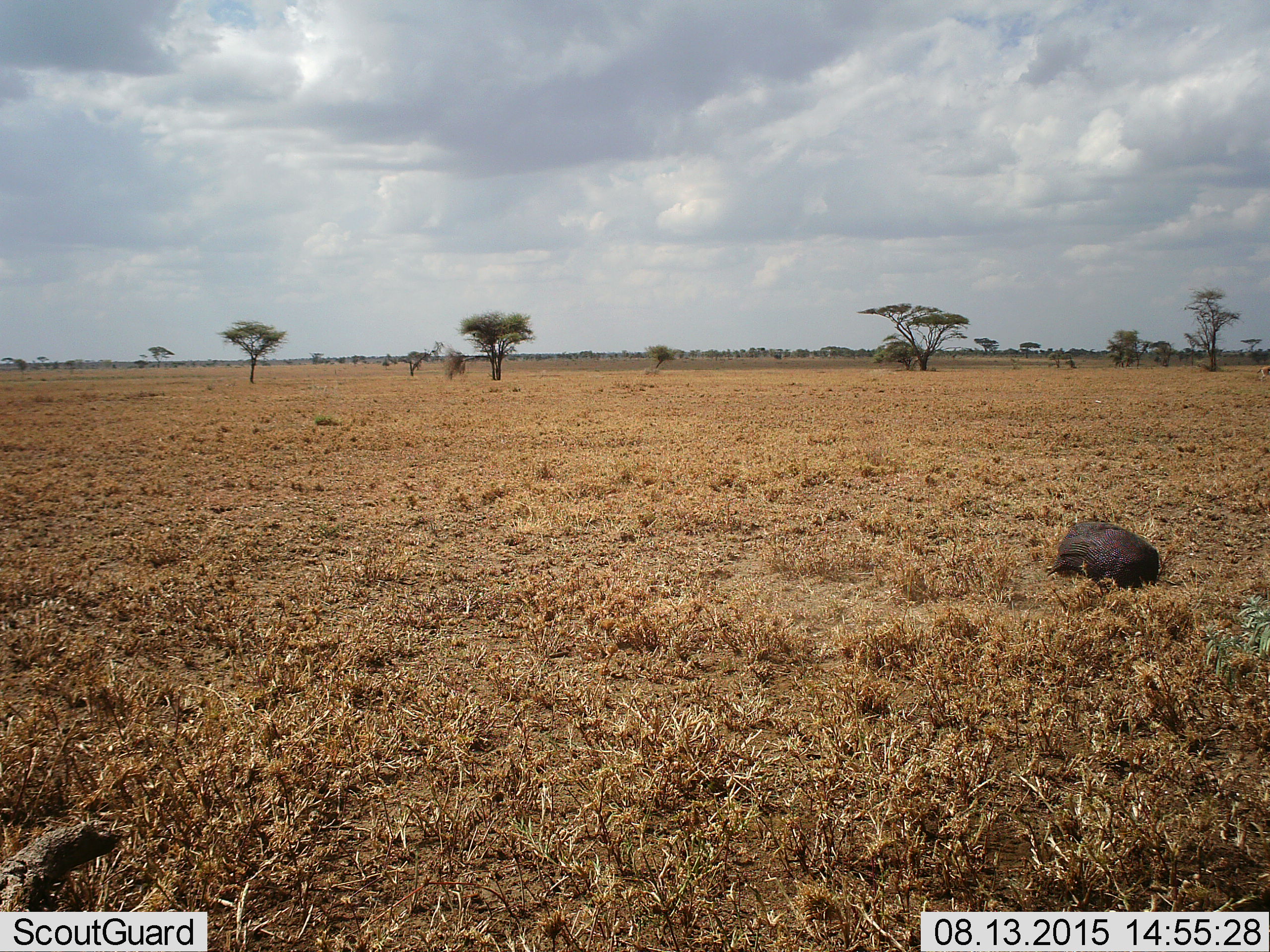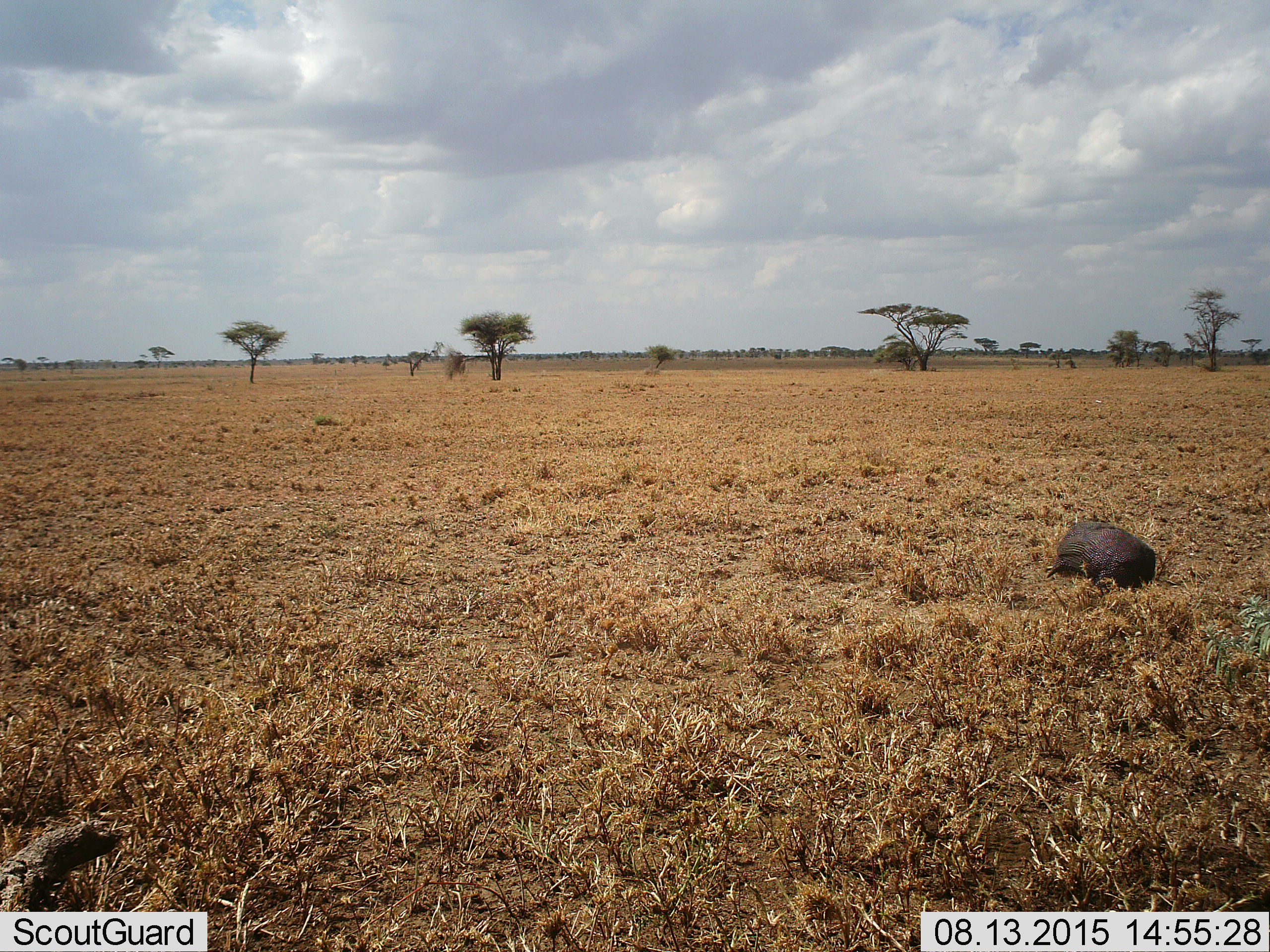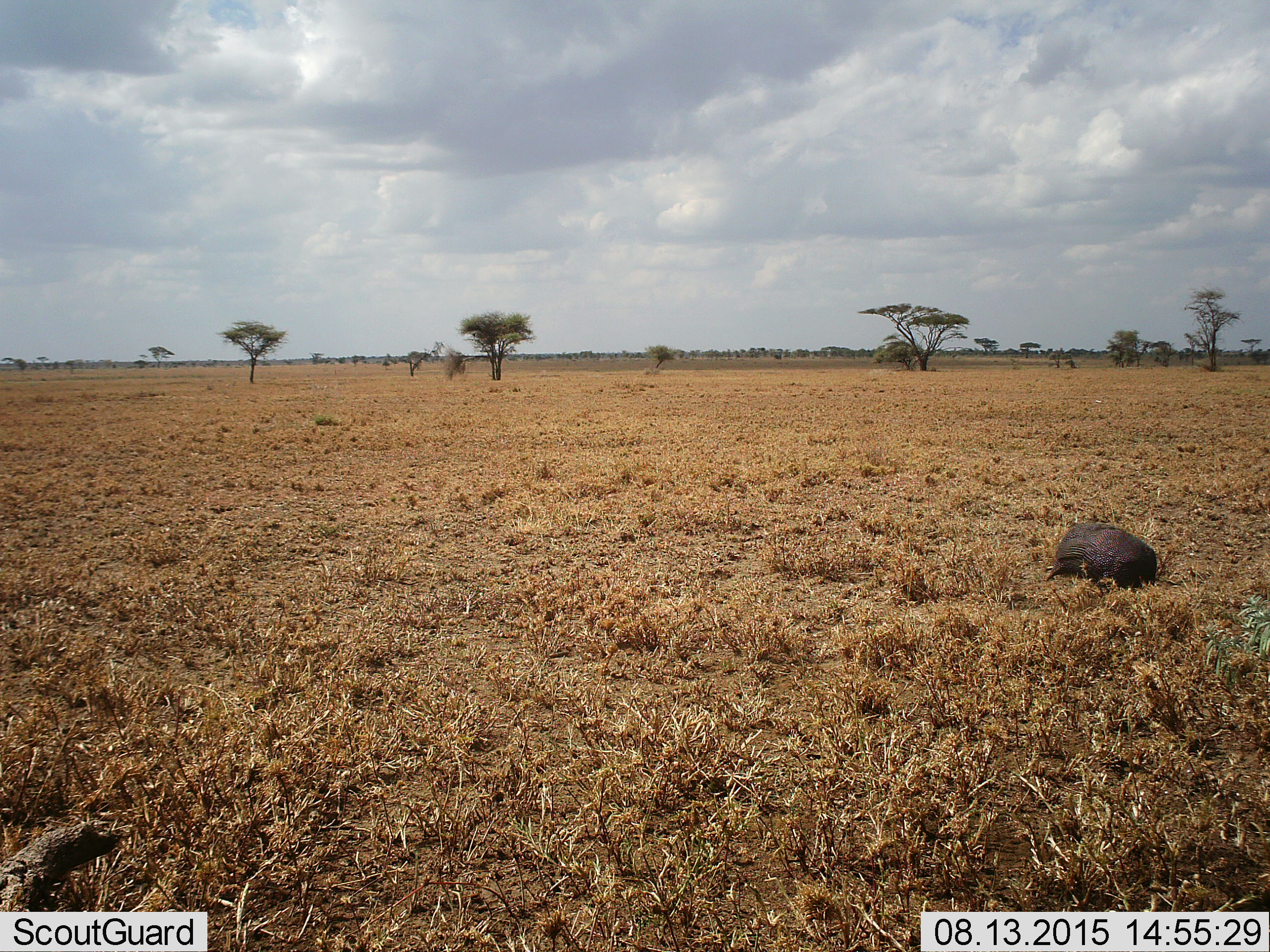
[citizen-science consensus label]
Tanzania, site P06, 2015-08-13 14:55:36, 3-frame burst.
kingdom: Animalia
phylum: Chordata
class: Mammalia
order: Pholidota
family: Manidae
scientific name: Manidae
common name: pangolin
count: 1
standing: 0%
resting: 100%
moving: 0%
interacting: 0%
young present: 0%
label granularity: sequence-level